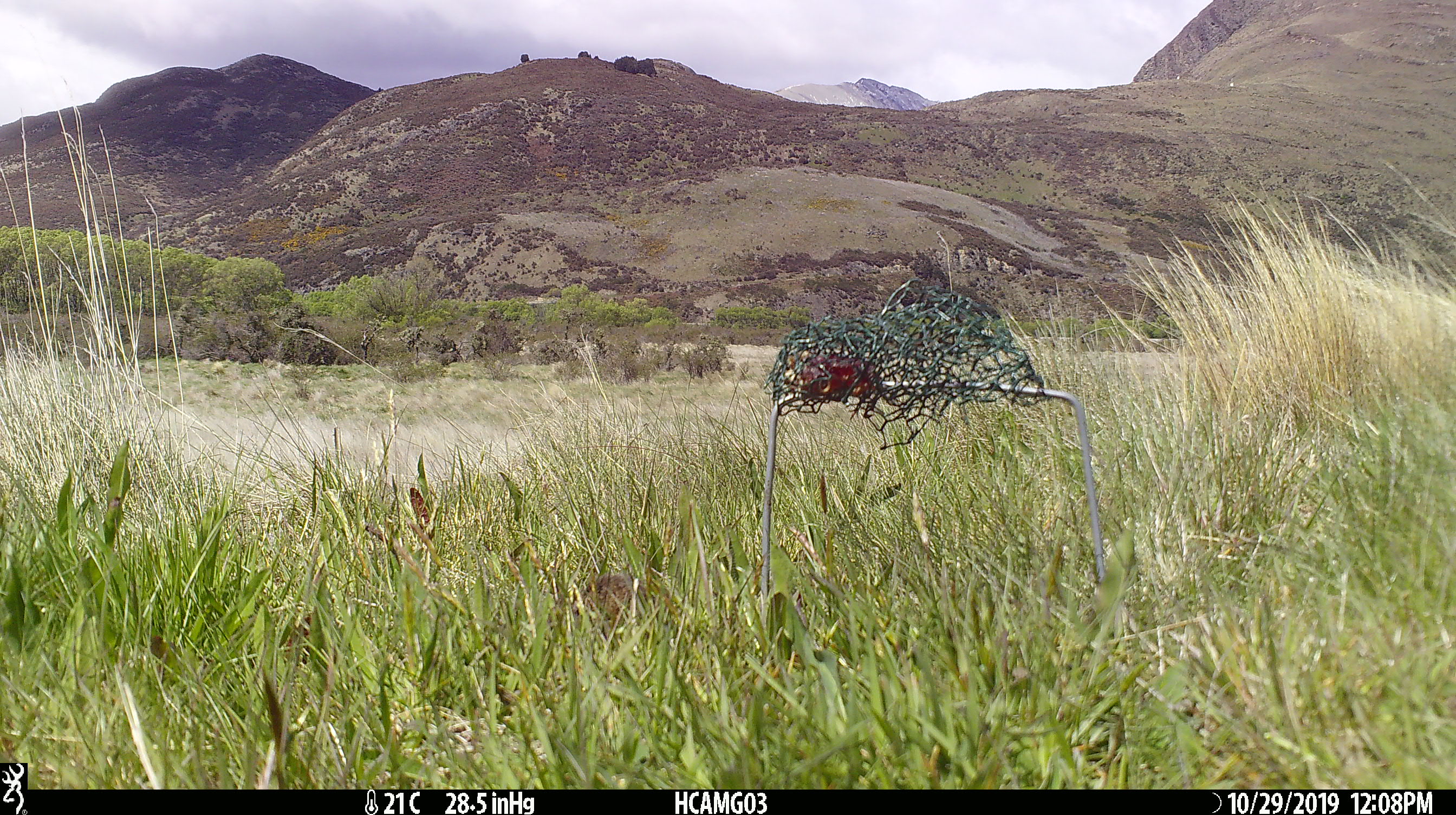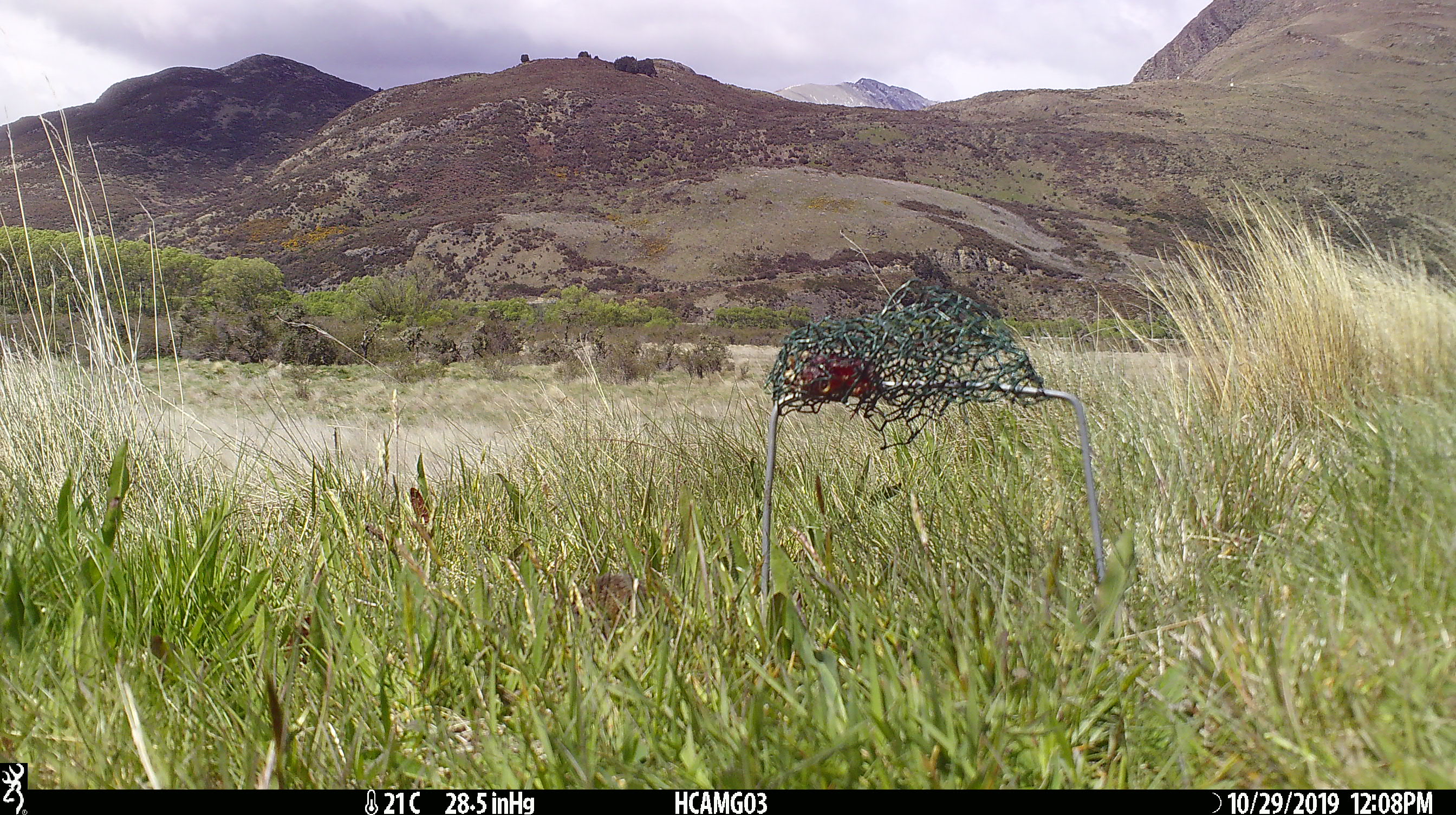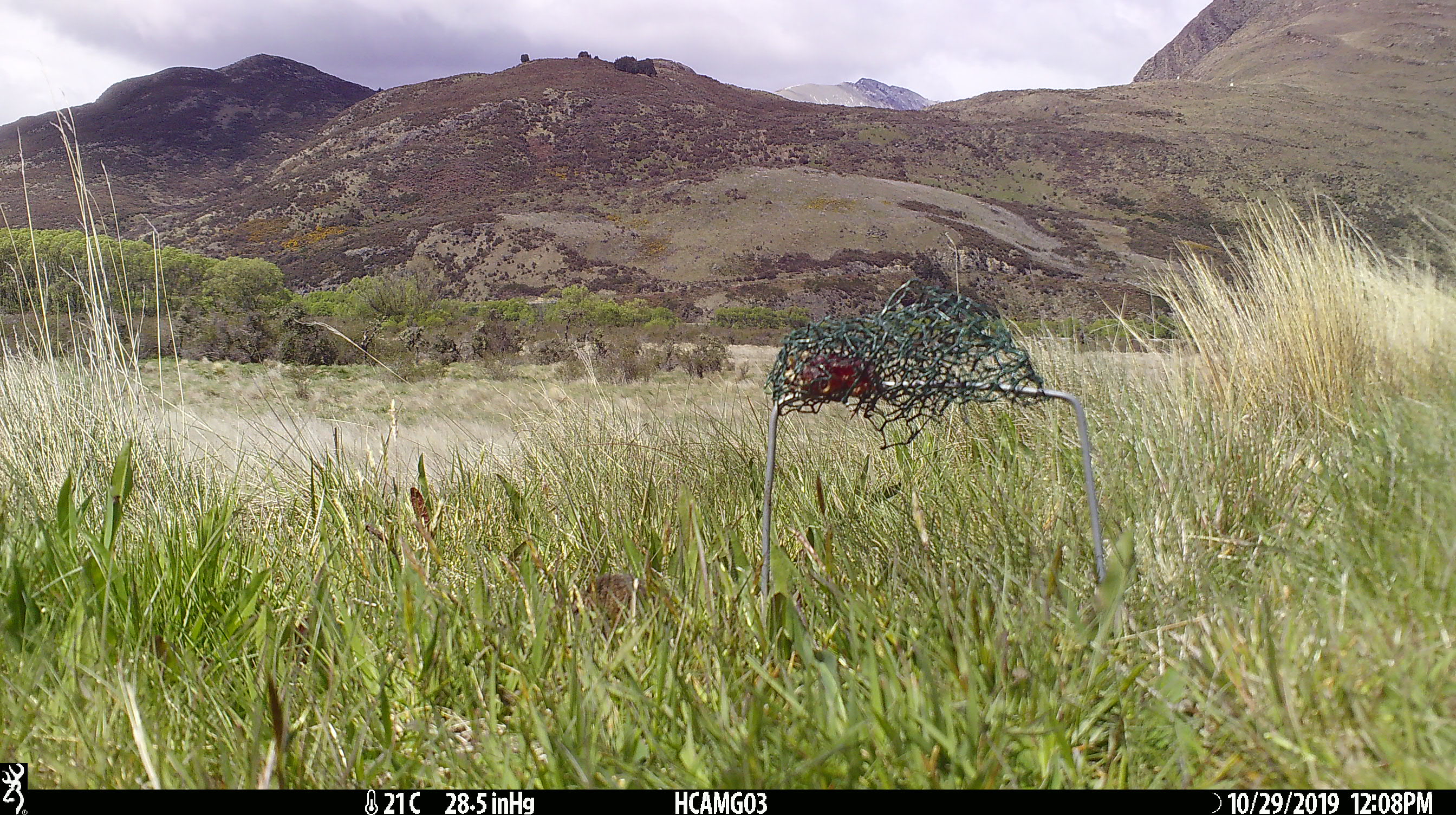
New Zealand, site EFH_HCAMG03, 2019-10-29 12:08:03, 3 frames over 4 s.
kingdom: Animalia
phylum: Chordata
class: Mammalia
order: Rodentia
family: Muridae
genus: Mus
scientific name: Mus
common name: mouse